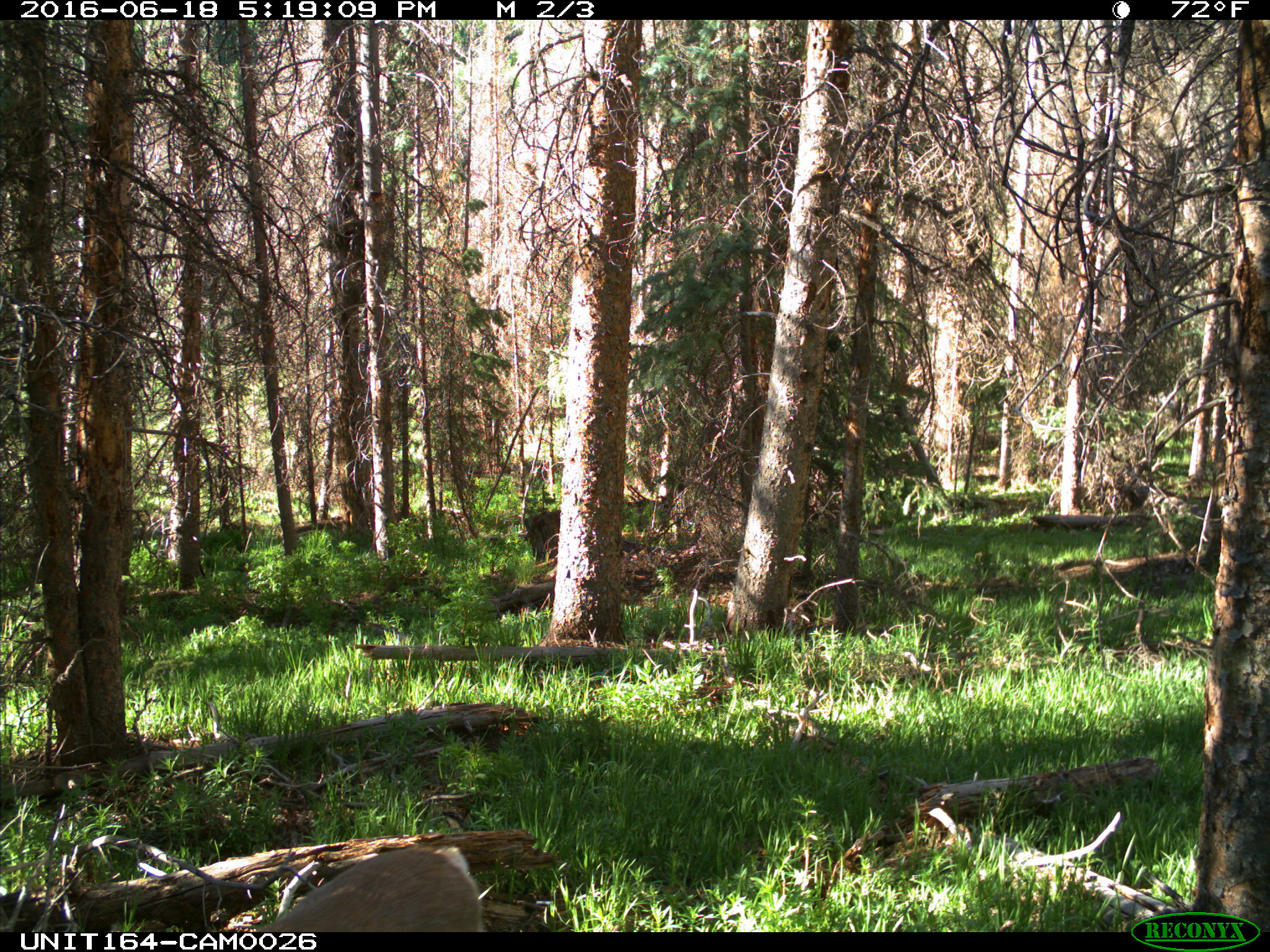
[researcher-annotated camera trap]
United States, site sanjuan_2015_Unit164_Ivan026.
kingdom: Animalia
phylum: Chordata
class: Mammalia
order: Artiodactyla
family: Cervidae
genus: Odocoileus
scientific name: Odocoileus hemionus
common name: mule deer